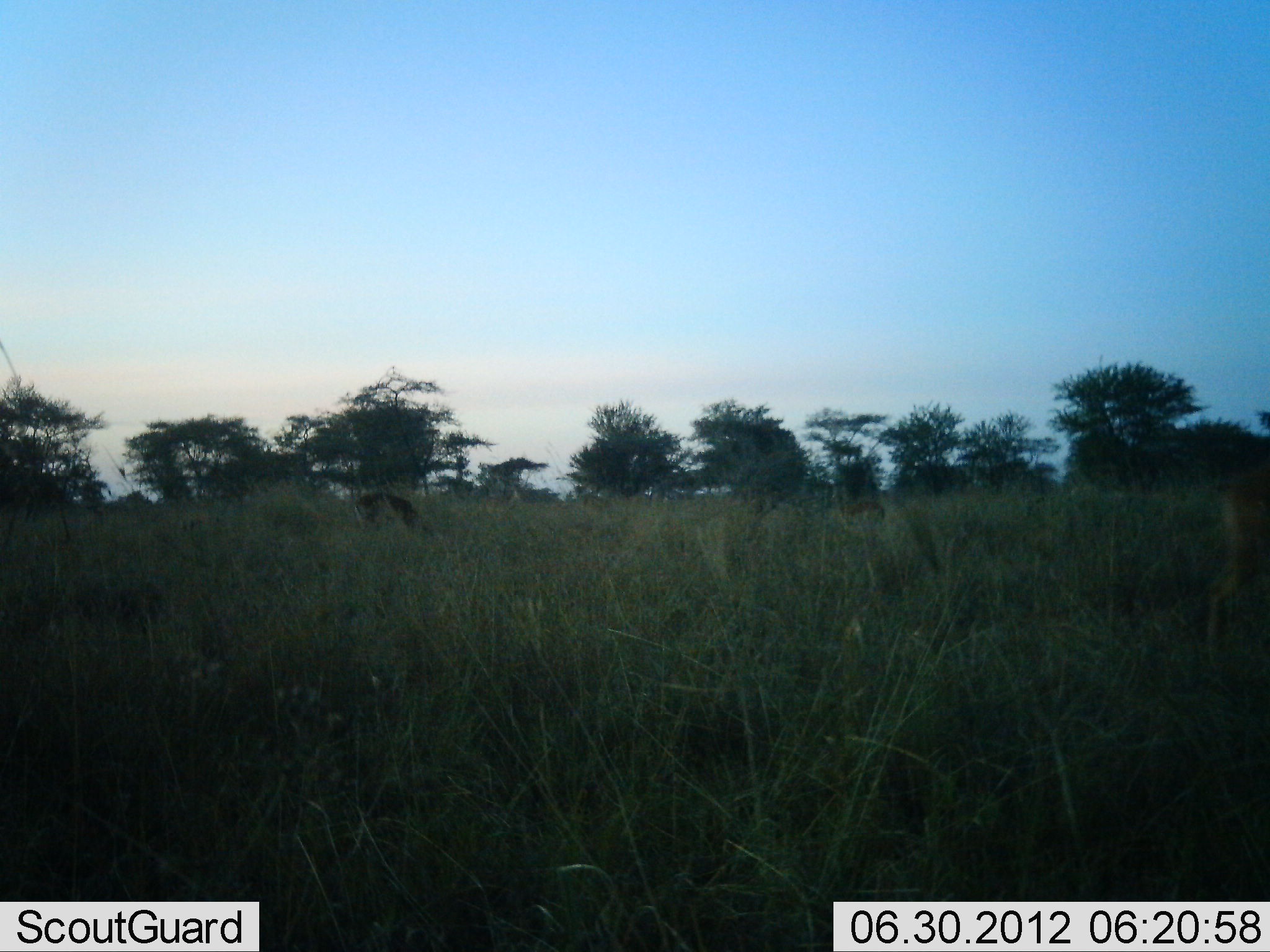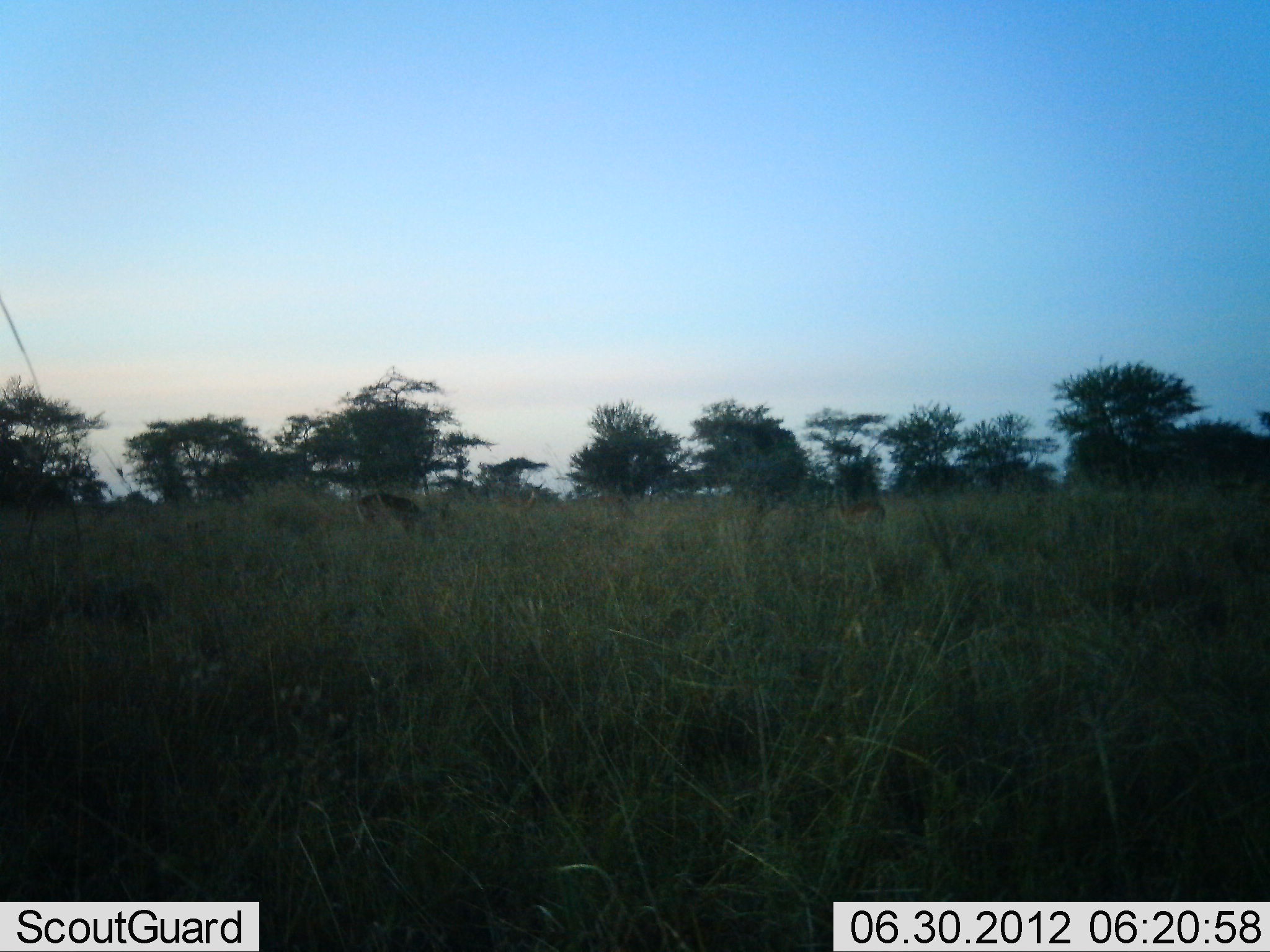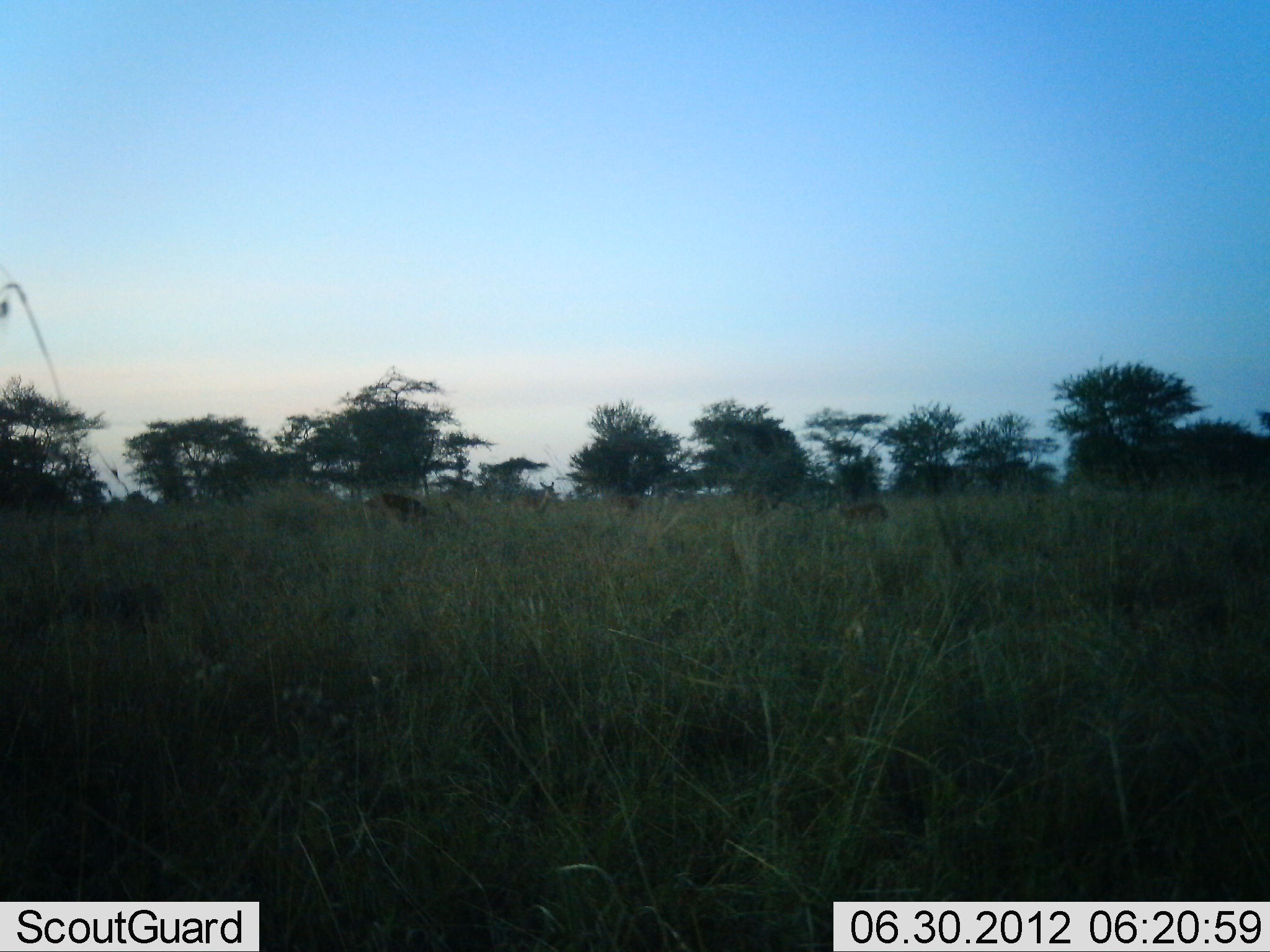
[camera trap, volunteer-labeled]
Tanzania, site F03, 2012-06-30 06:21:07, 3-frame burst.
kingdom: Animalia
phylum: Chordata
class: Mammalia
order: Artiodactyla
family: Bovidae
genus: Aepyceros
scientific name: Aepyceros melampus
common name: impala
Impala (Aepyceros melampus), count 2. Behavior (volunteer vote fractions): standing 20%, resting 0%, moving 20%, interacting 0%. Young present (vote fraction): 0%. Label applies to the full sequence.